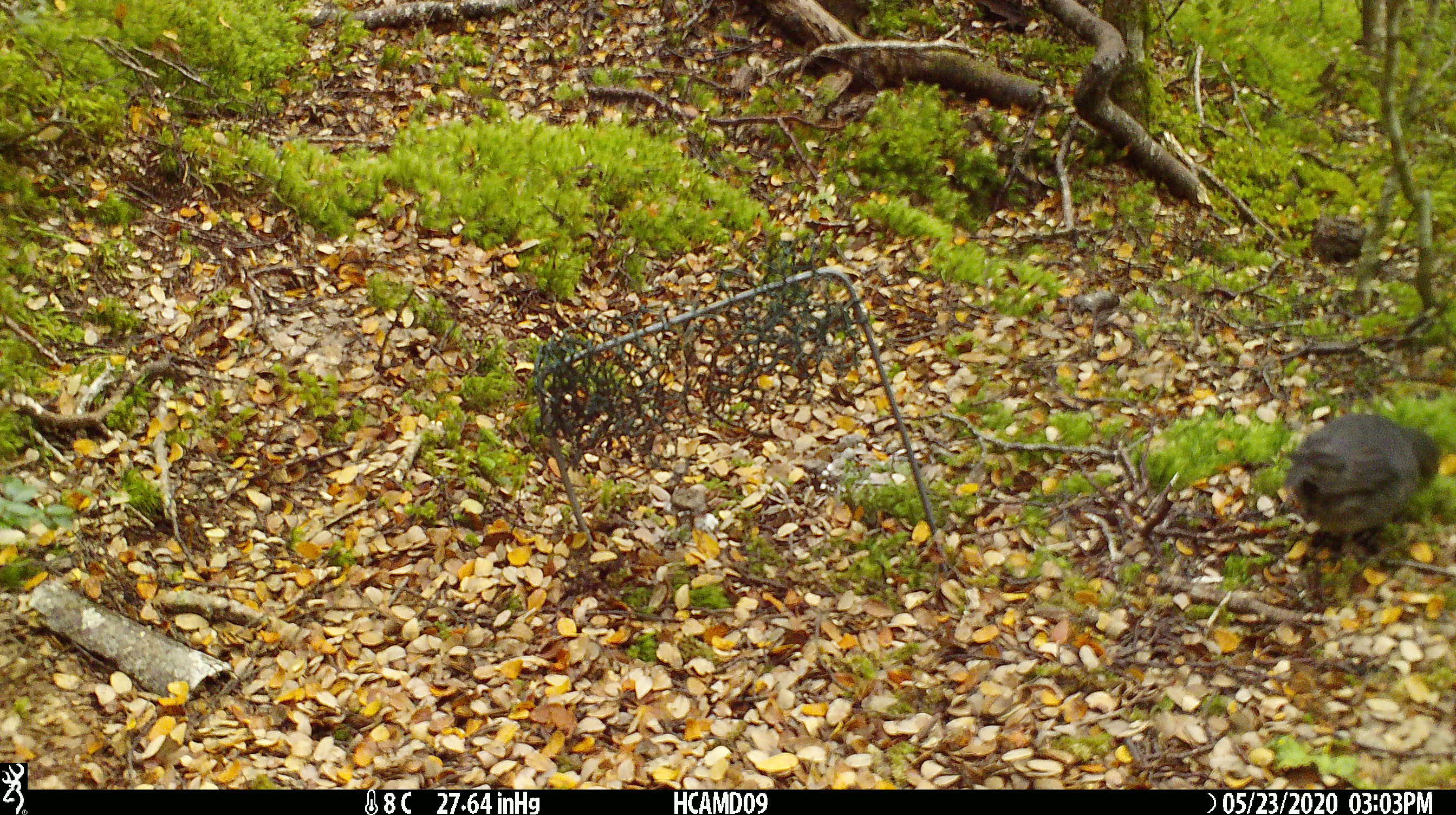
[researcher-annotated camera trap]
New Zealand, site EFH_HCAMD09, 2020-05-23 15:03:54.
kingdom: Animalia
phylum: Chordata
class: Aves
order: Passeriformes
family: Petroicidae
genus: Petroica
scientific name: Petroica australis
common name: new zealand robin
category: robin